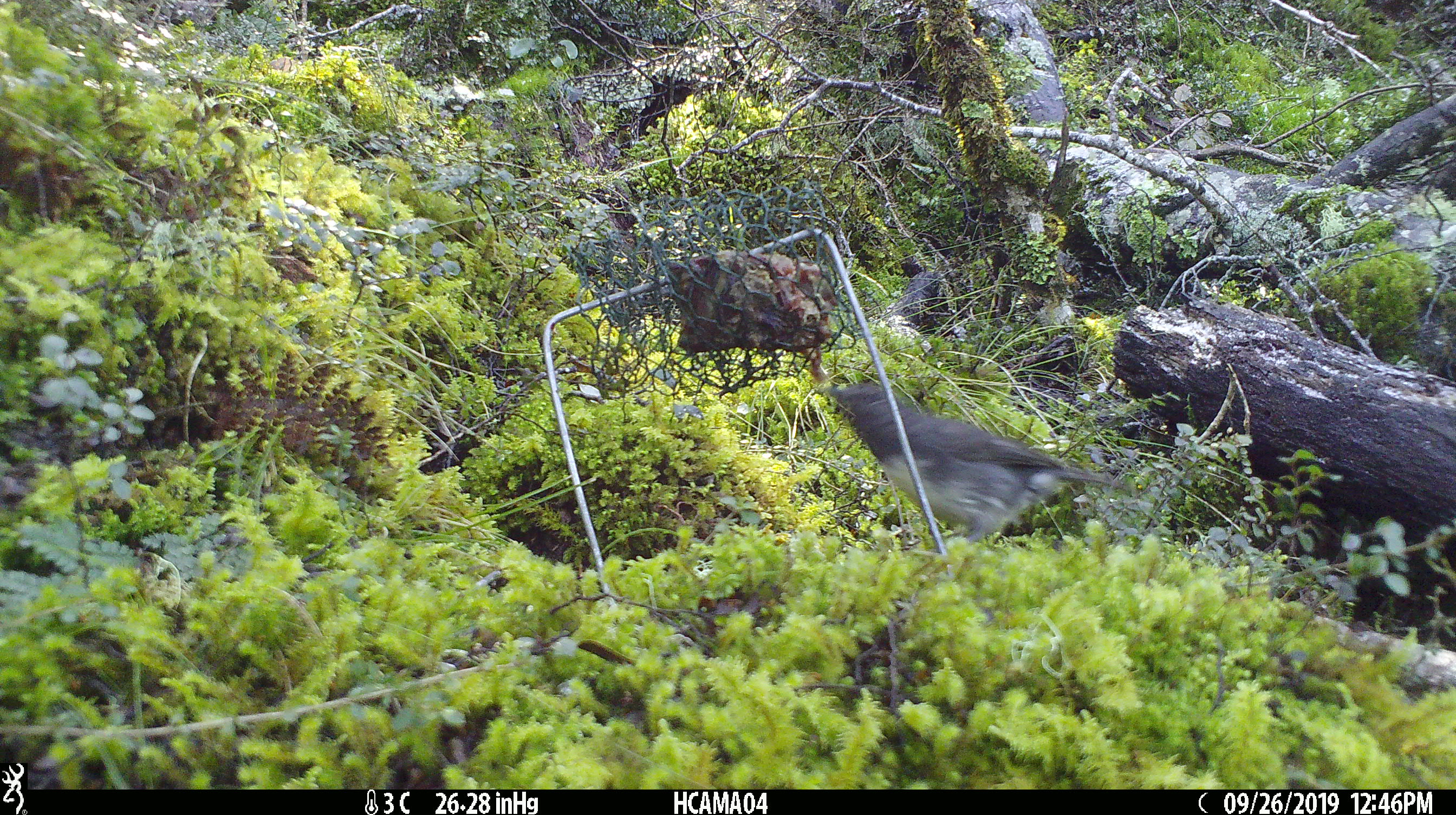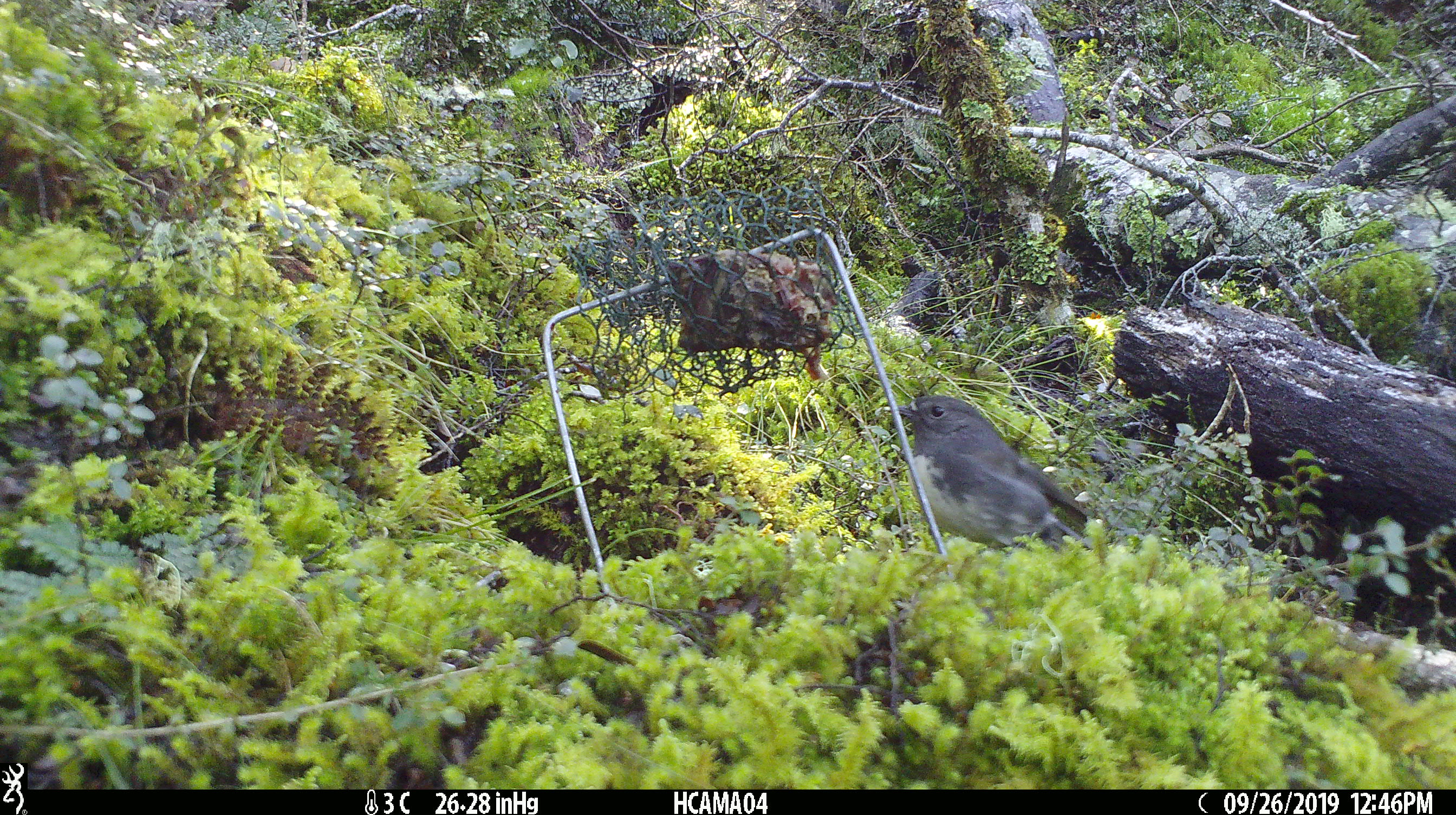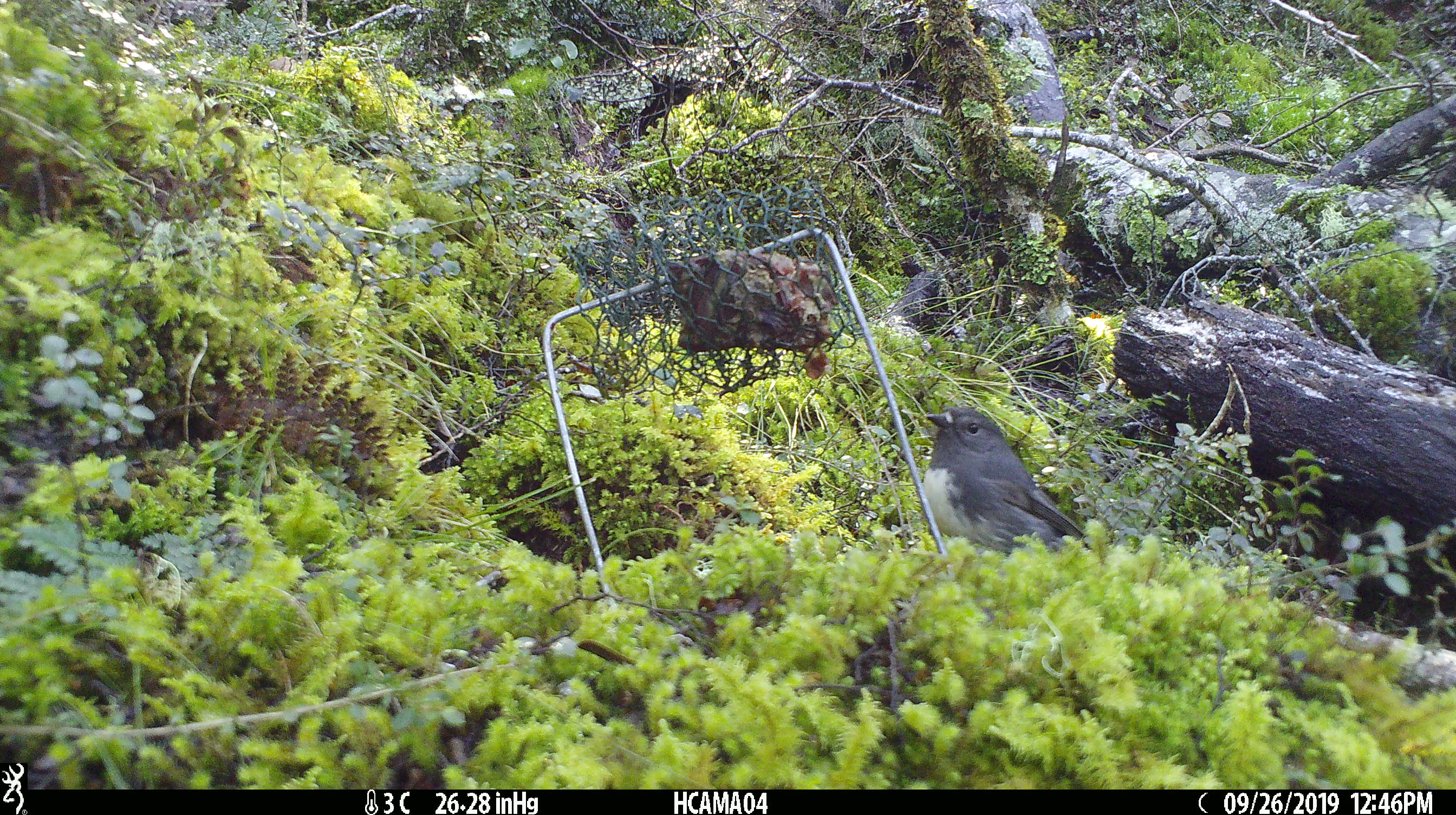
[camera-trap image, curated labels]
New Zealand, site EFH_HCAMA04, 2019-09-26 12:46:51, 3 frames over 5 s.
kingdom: Animalia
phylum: Chordata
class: Aves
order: Passeriformes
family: Petroicidae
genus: Petroica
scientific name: Petroica australis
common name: new zealand robin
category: robin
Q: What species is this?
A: Robin (new zealand robin) (Petroica australis).